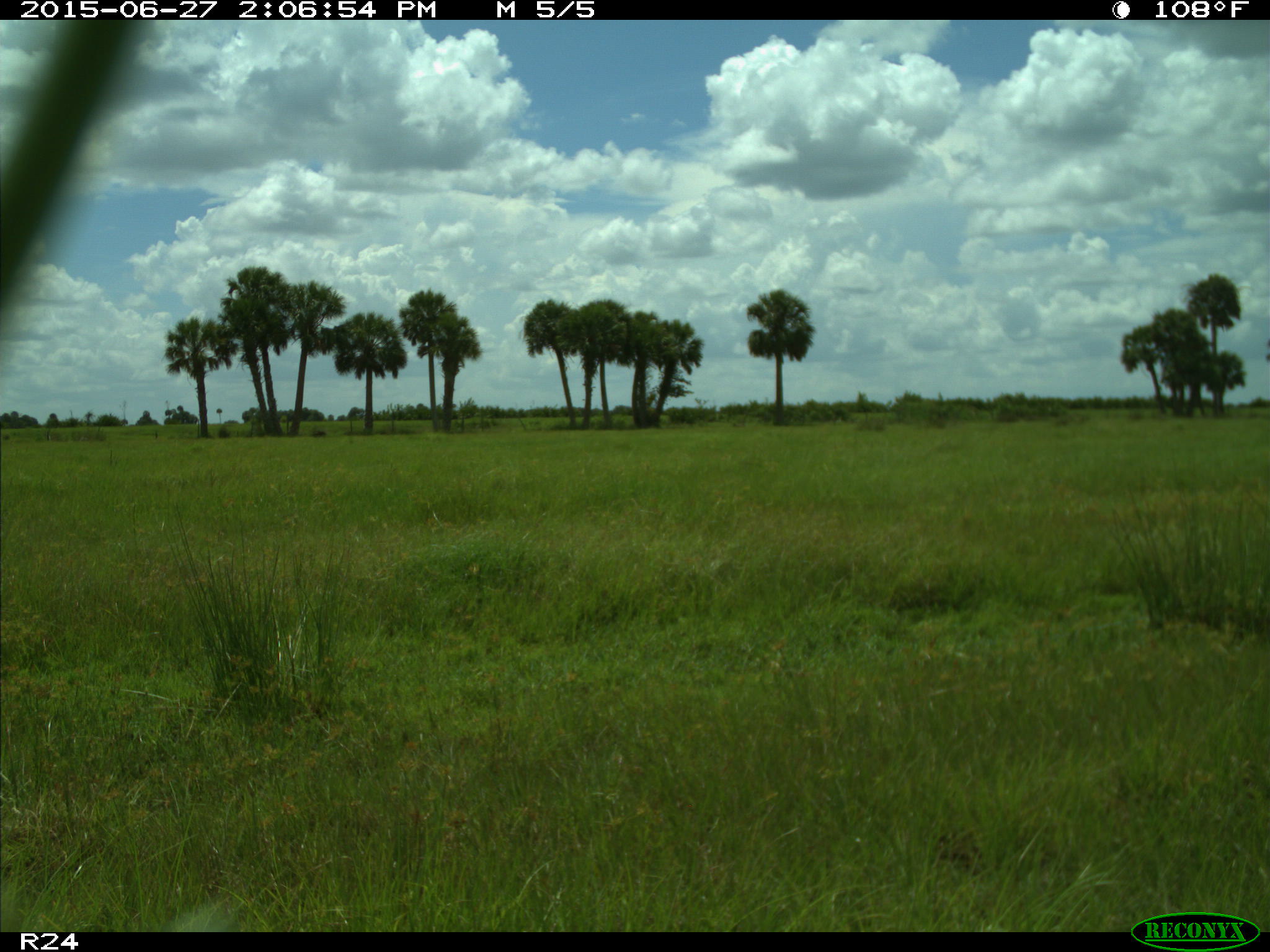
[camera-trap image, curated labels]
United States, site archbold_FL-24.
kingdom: Animalia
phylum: Chordata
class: Mammalia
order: Artiodactyla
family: Bovidae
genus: Bos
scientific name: Bos taurus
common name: domestic cow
Bos taurus (domestic cow).